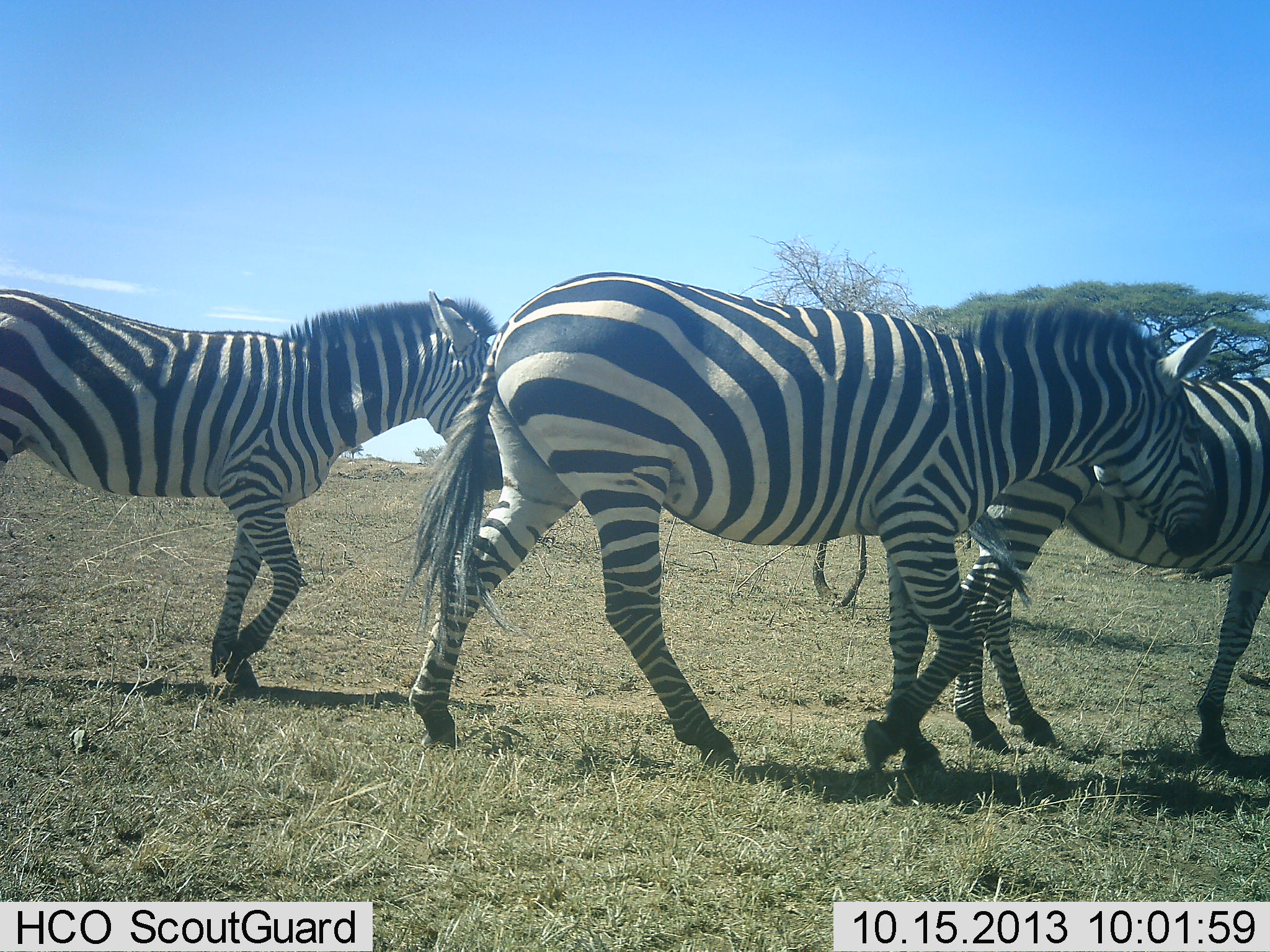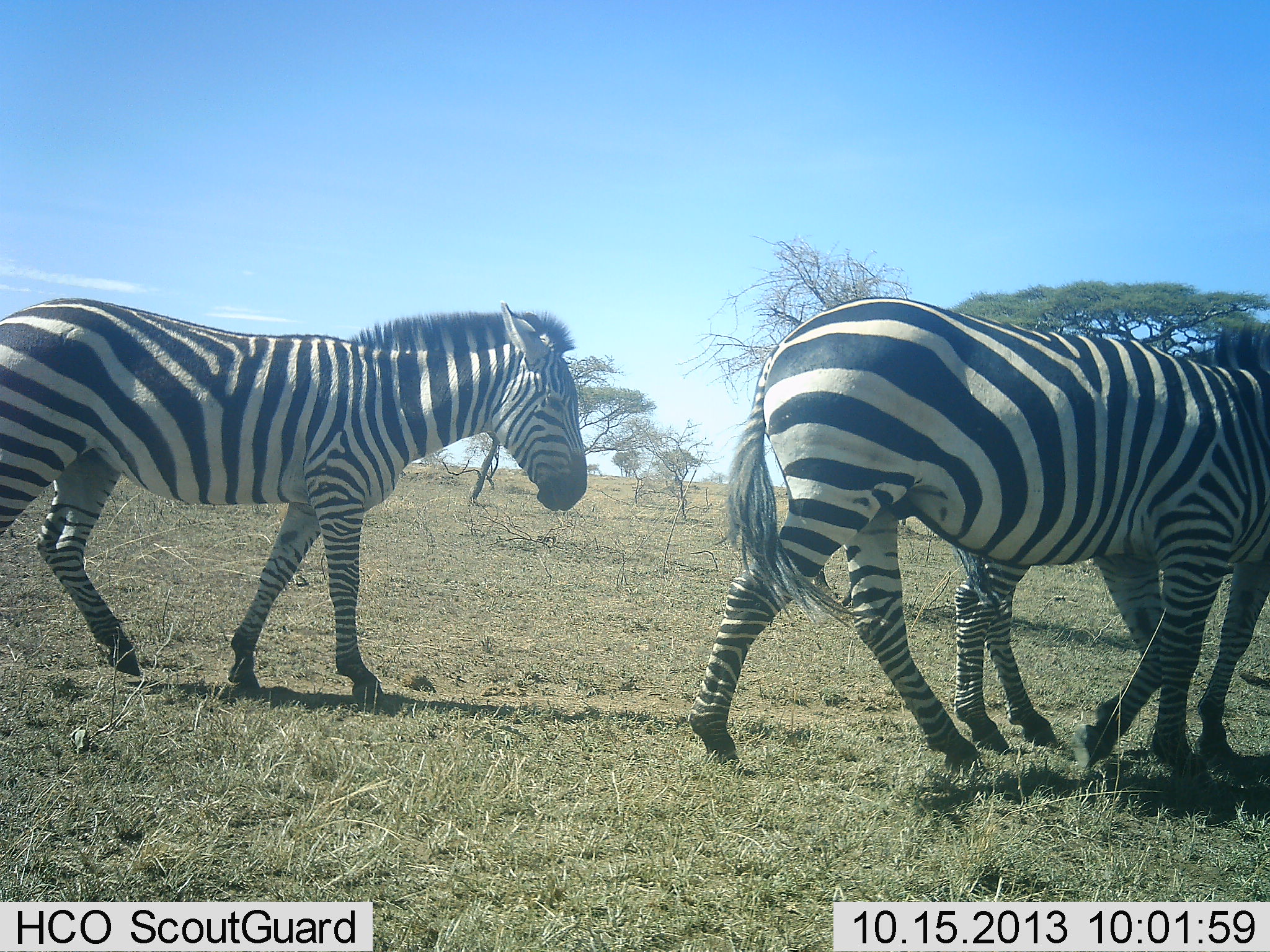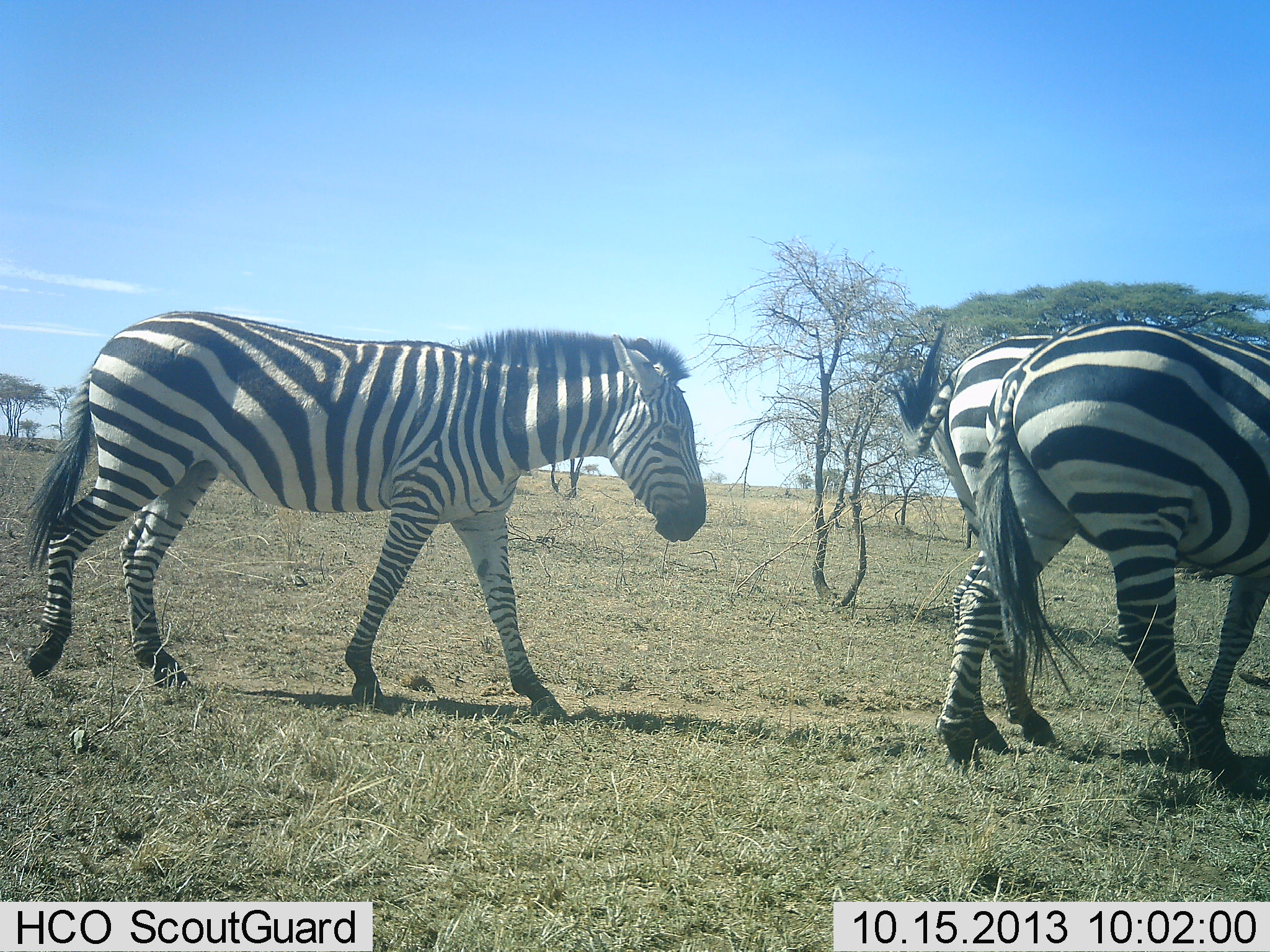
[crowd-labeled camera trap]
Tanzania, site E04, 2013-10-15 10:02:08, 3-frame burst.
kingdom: Animalia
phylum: Chordata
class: Mammalia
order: Perissodactyla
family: Equidae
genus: Equus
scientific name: Equus quagga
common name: plains zebra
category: zebra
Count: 3.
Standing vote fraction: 90%.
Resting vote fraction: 0%.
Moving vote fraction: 100%.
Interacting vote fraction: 0%.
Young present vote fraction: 0%.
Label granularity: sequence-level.